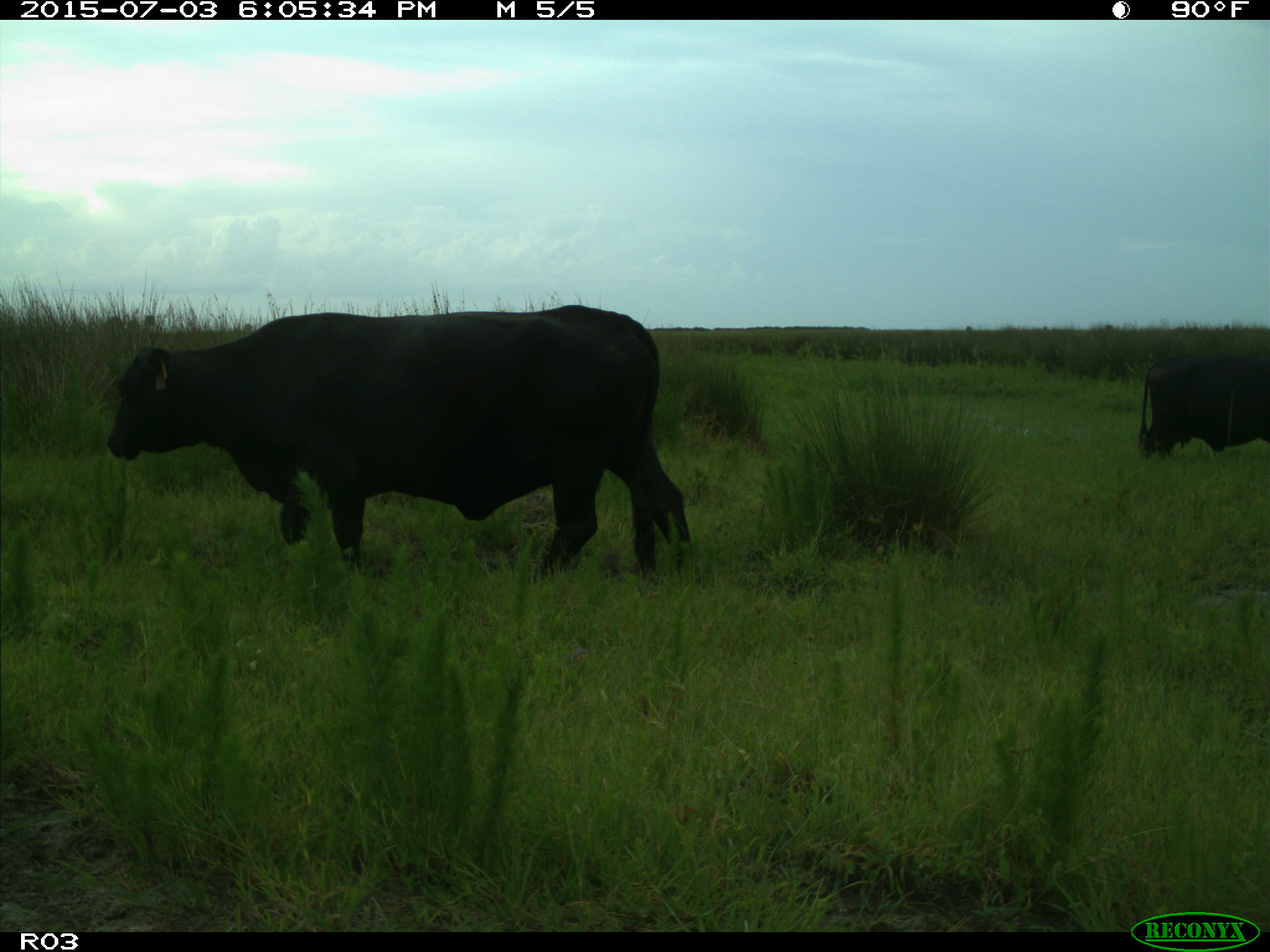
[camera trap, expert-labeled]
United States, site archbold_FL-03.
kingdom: Animalia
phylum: Chordata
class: Mammalia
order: Artiodactyla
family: Bovidae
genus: Bos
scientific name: Bos taurus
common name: domestic cow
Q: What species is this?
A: Bos taurus (domestic cow).